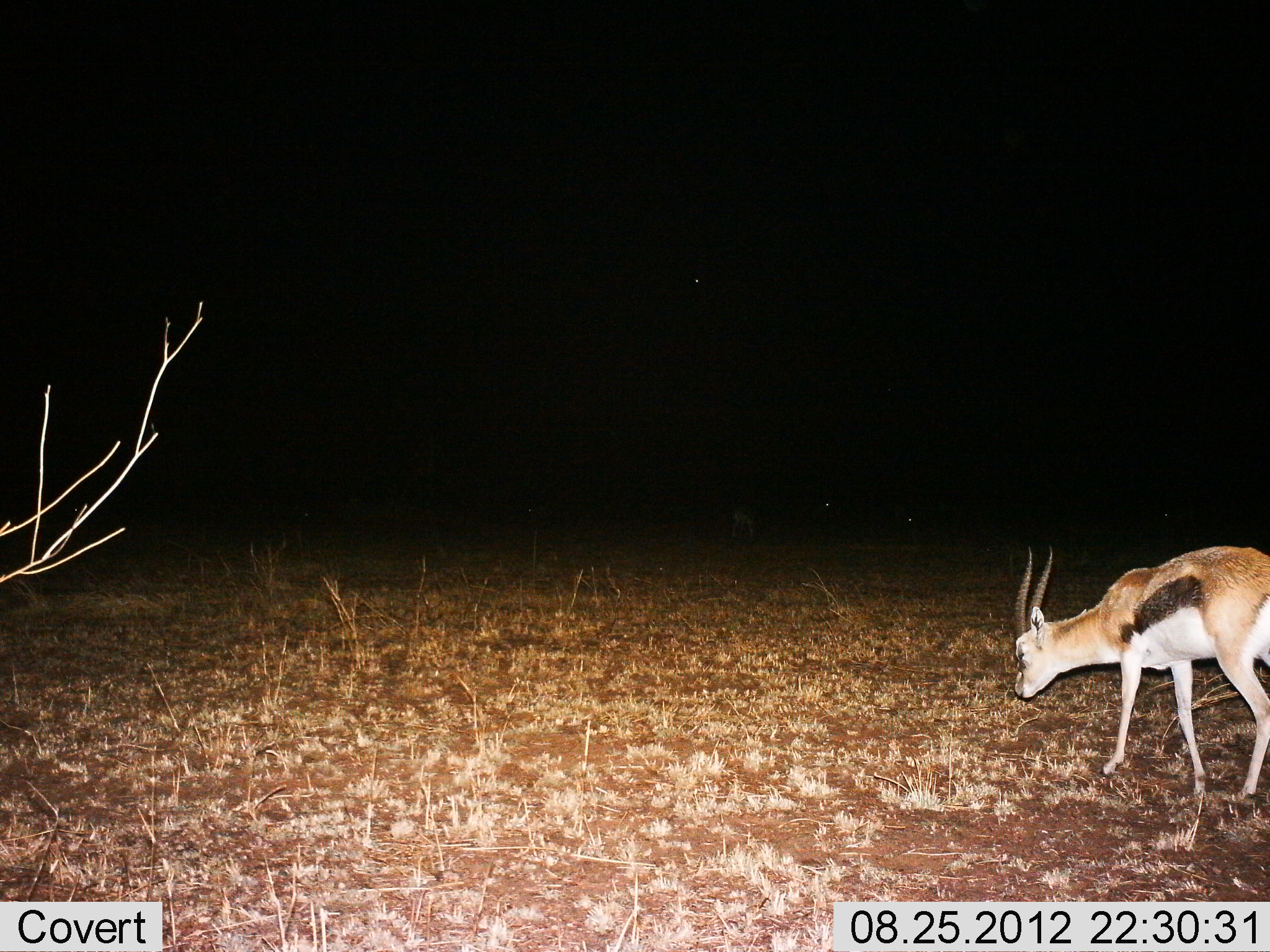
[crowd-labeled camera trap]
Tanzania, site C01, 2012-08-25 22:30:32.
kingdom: Animalia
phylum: Chordata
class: Mammalia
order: Artiodactyla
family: Bovidae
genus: Eudorcas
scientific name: Eudorcas thomsonii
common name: thomson's gazelle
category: gazellethomsons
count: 1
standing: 40%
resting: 0%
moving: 20%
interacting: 0%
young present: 0%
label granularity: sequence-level